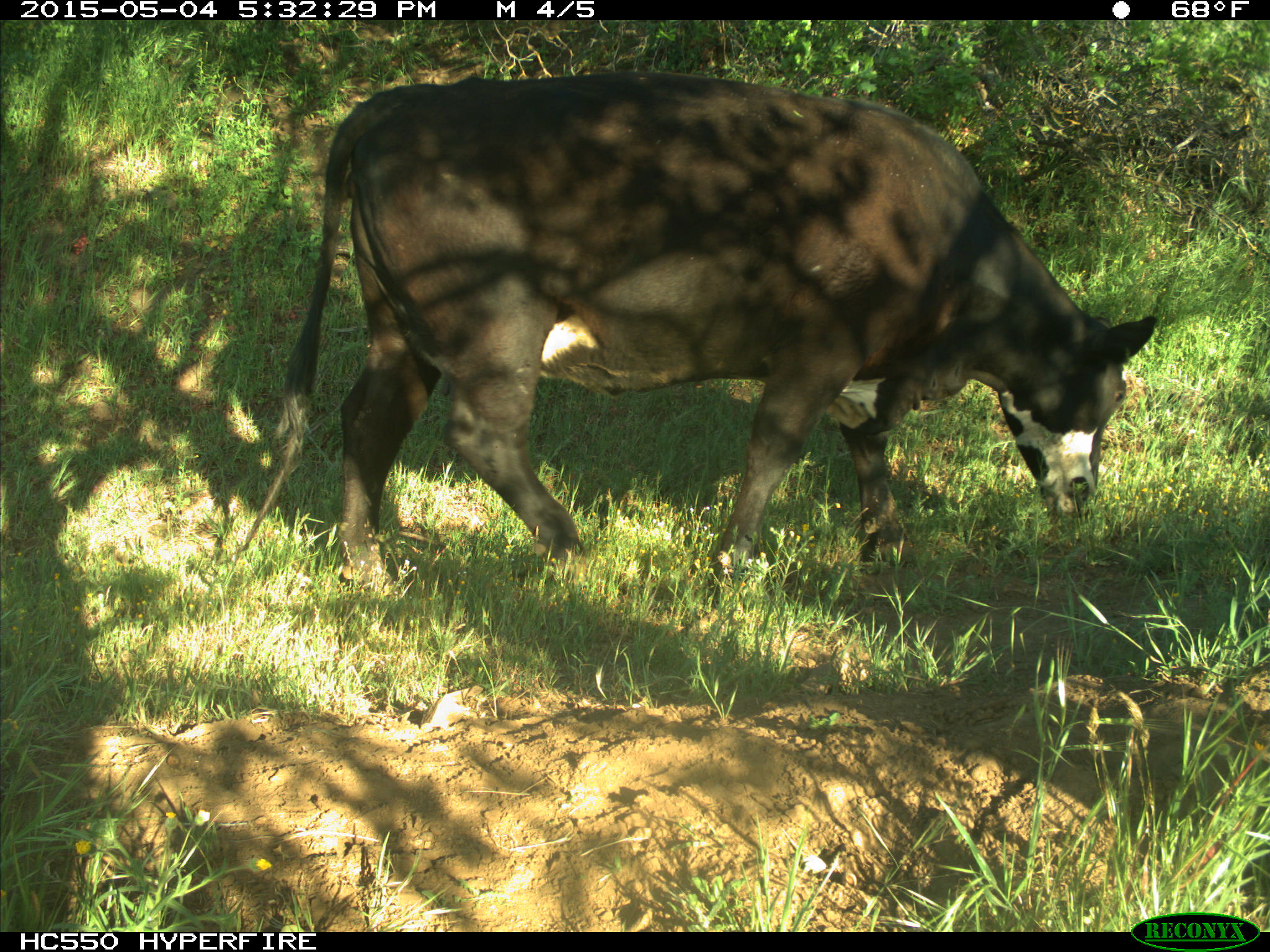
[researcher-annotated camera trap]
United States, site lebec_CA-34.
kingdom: Animalia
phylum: Chordata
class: Mammalia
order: Artiodactyla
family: Bovidae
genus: Bos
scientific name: Bos taurus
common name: domestic cow